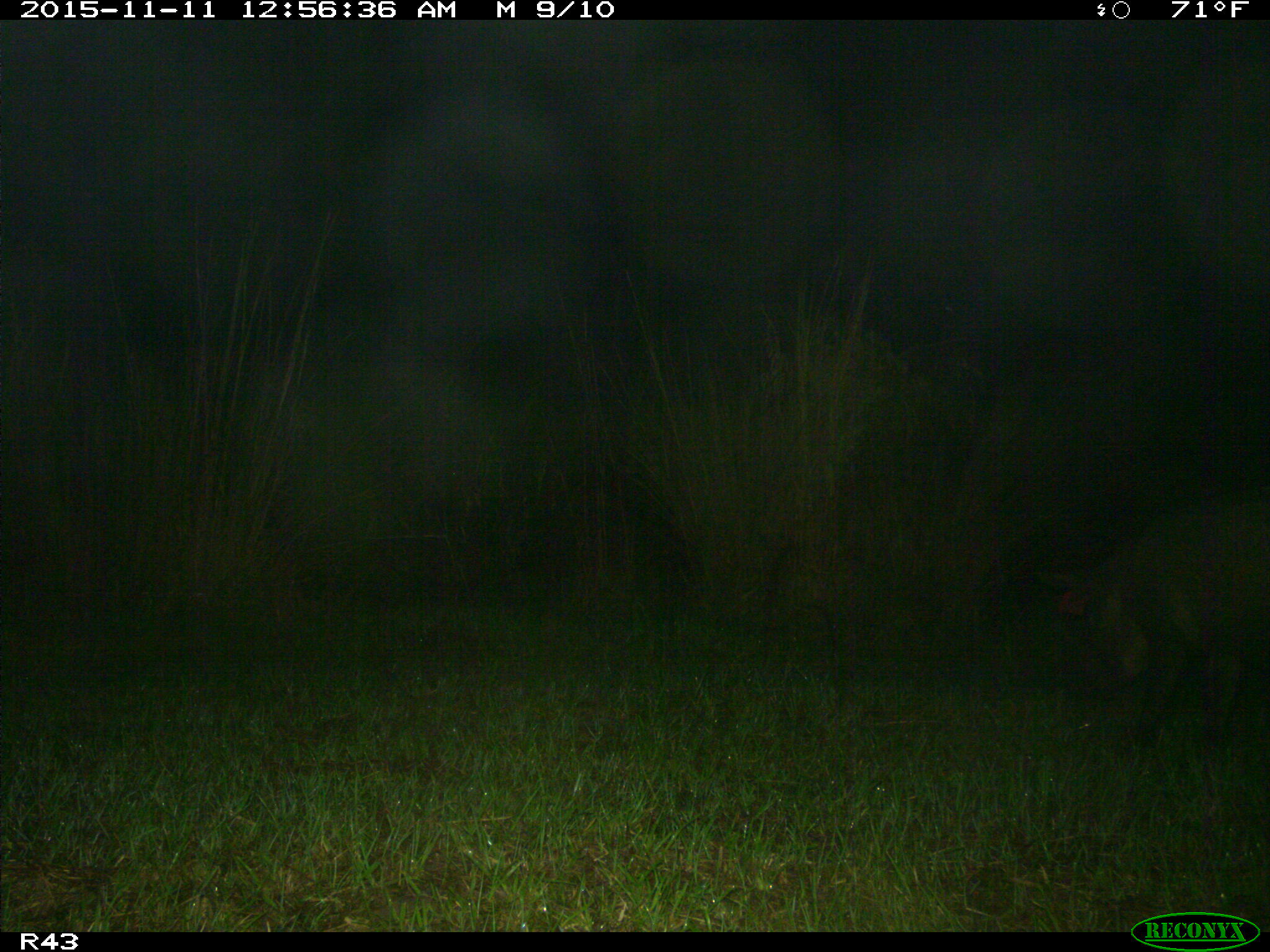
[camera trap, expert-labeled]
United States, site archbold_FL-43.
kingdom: Animalia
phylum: Chordata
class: Mammalia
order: Artiodactyla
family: Suidae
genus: Sus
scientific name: Sus scrofa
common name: wild boar